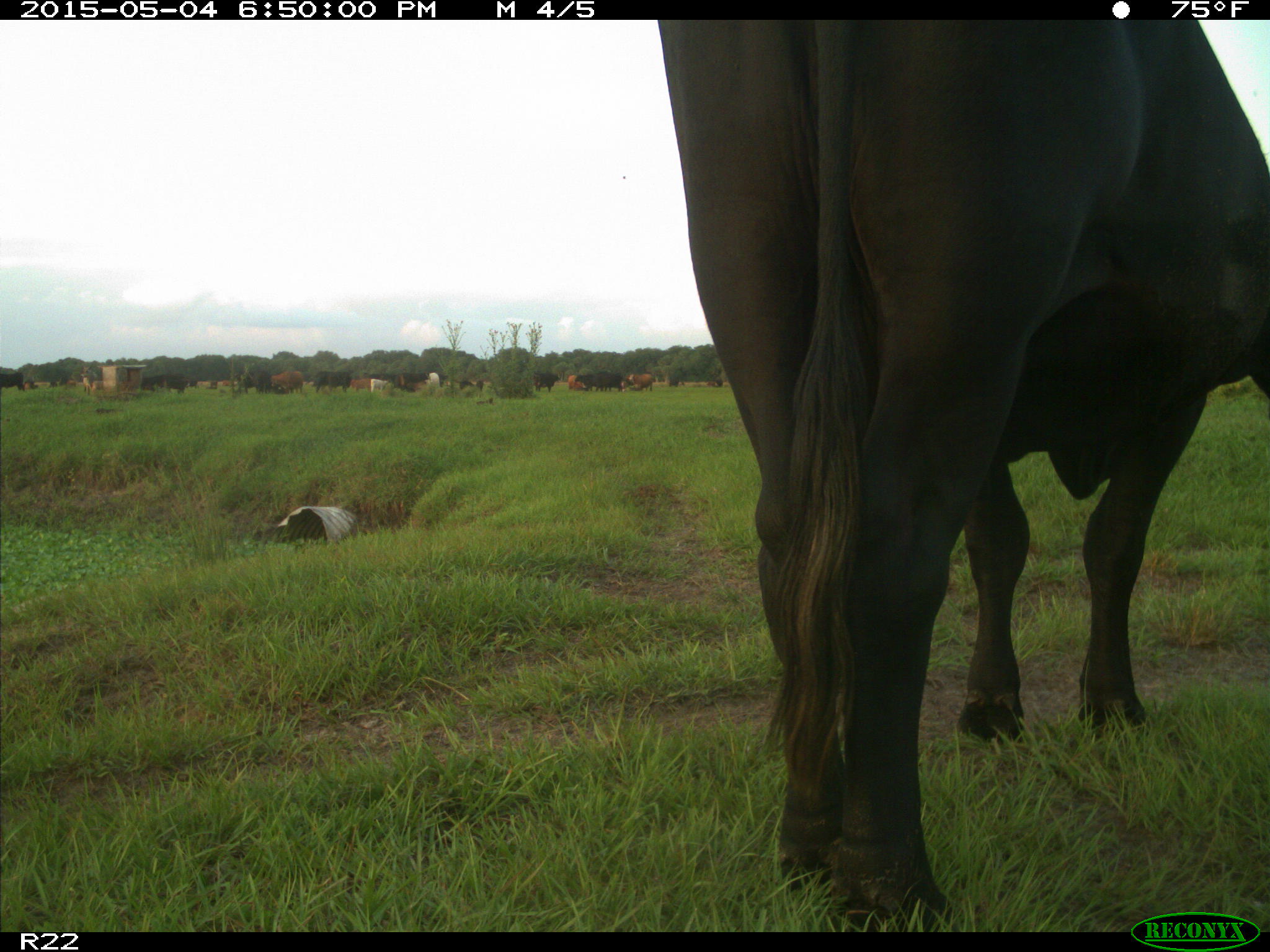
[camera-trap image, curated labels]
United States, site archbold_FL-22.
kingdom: Animalia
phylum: Chordata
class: Mammalia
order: Artiodactyla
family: Bovidae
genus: Bos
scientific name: Bos taurus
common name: domestic cow